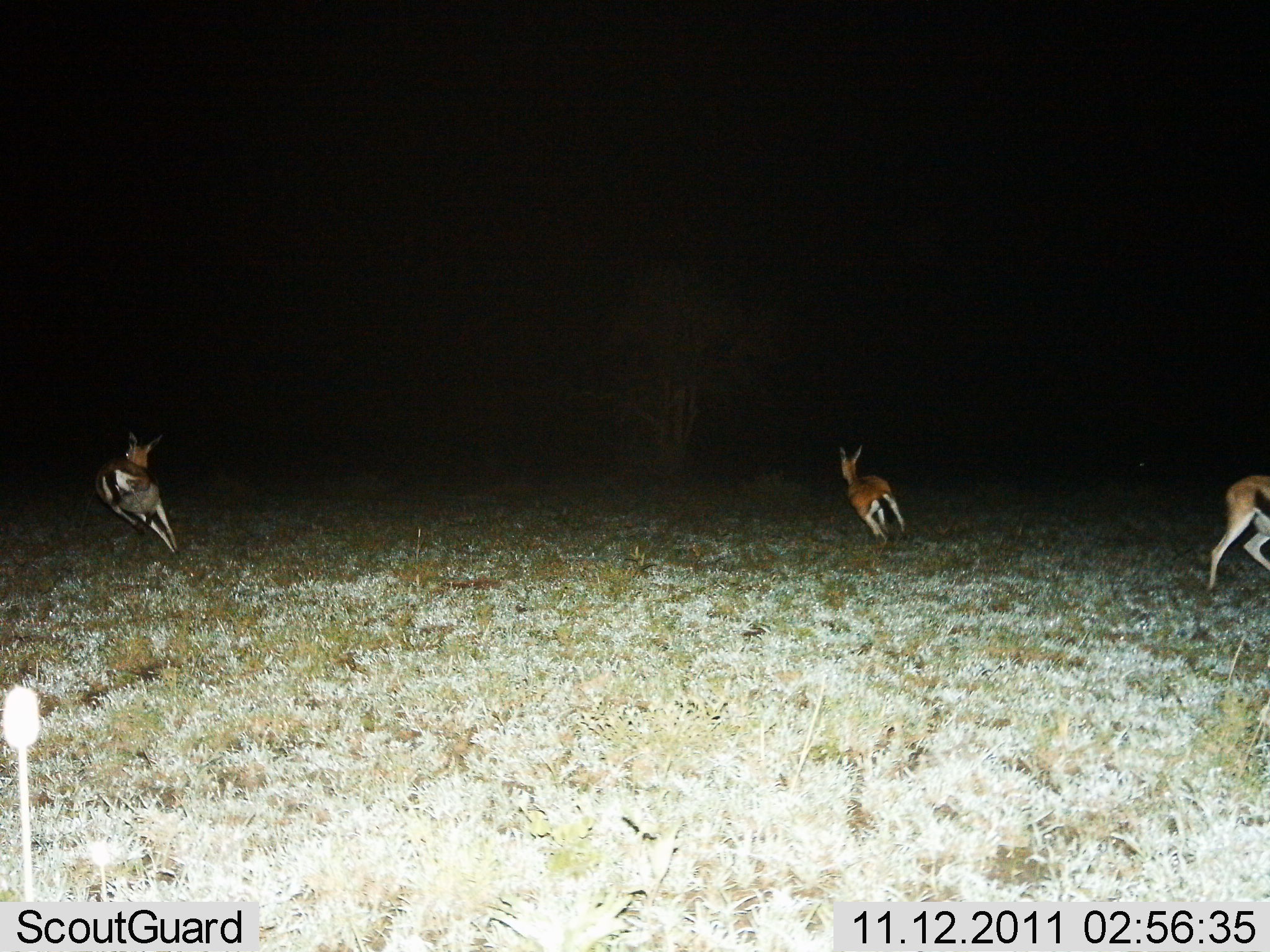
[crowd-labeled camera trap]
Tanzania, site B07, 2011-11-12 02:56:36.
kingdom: Animalia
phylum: Chordata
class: Mammalia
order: Artiodactyla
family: Bovidae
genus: Eudorcas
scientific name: Eudorcas thomsonii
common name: thomson's gazelle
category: gazellethomsons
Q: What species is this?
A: Gazellethomsons (thomson's gazelle) (Eudorcas thomsonii).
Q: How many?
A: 3.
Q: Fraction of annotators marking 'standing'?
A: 0%.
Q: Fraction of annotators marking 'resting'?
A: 0%.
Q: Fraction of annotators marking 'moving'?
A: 100%.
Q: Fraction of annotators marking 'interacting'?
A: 0%.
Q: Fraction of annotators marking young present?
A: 0%.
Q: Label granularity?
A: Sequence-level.